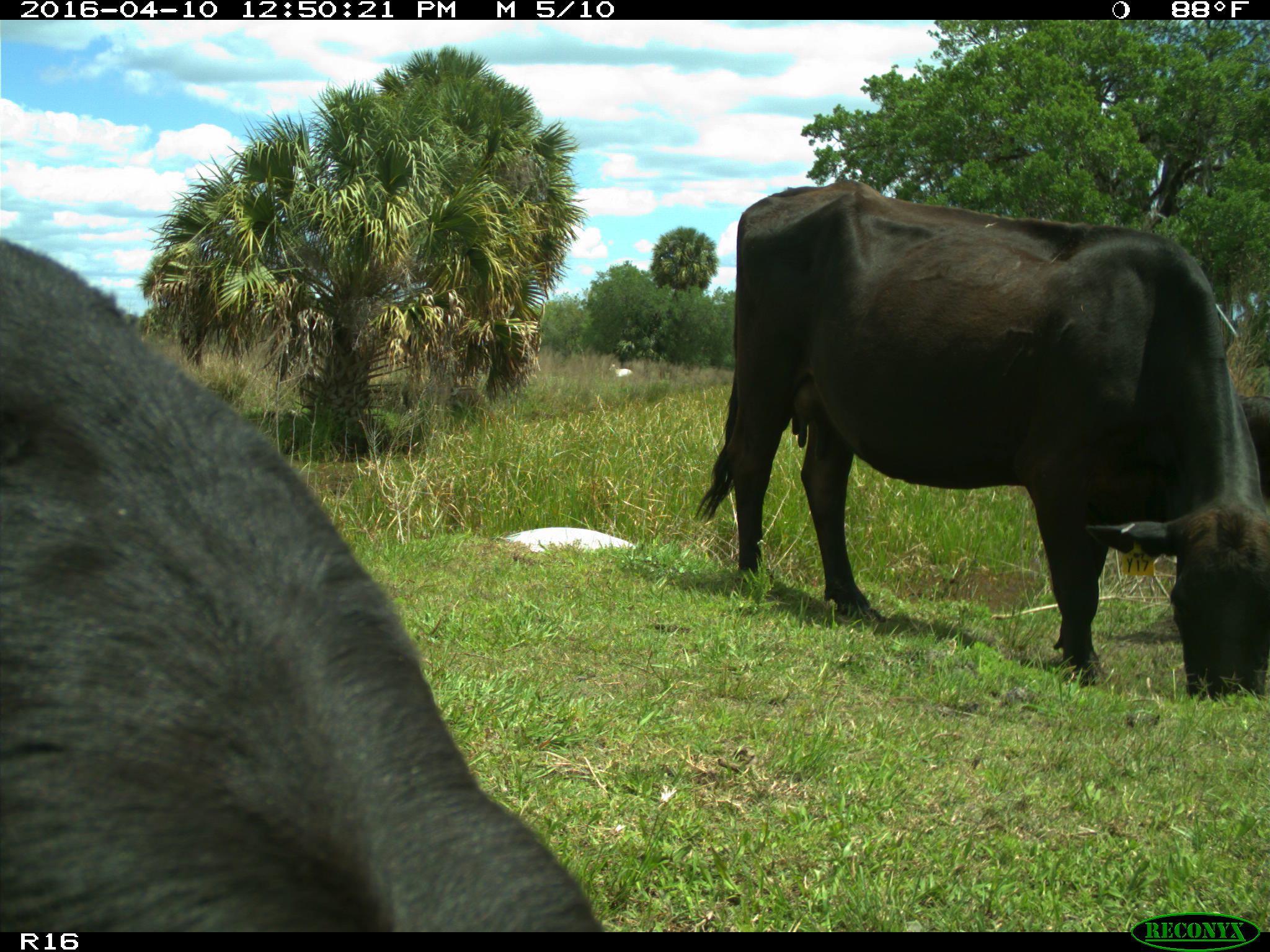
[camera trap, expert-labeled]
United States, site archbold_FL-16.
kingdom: Animalia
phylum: Chordata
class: Mammalia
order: Artiodactyla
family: Bovidae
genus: Bos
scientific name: Bos taurus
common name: domestic cow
Bos taurus (domestic cow).